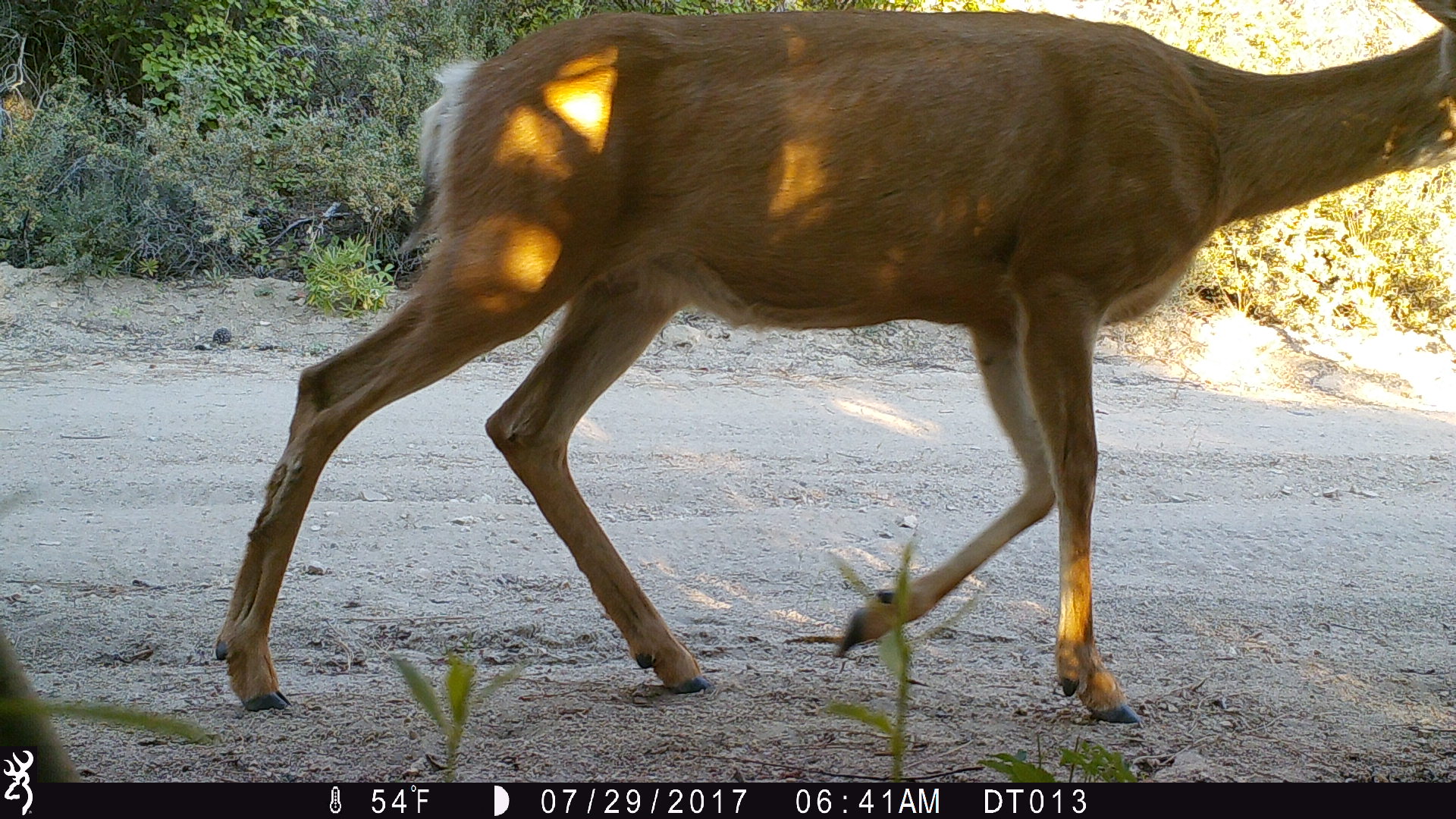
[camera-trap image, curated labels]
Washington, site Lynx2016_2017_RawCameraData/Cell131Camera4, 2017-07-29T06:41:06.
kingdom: Animalia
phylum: Chordata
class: Mammalia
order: Artiodactyla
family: Cervidae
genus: Odocoileus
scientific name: Odocoileus hemionus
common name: mule deer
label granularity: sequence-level